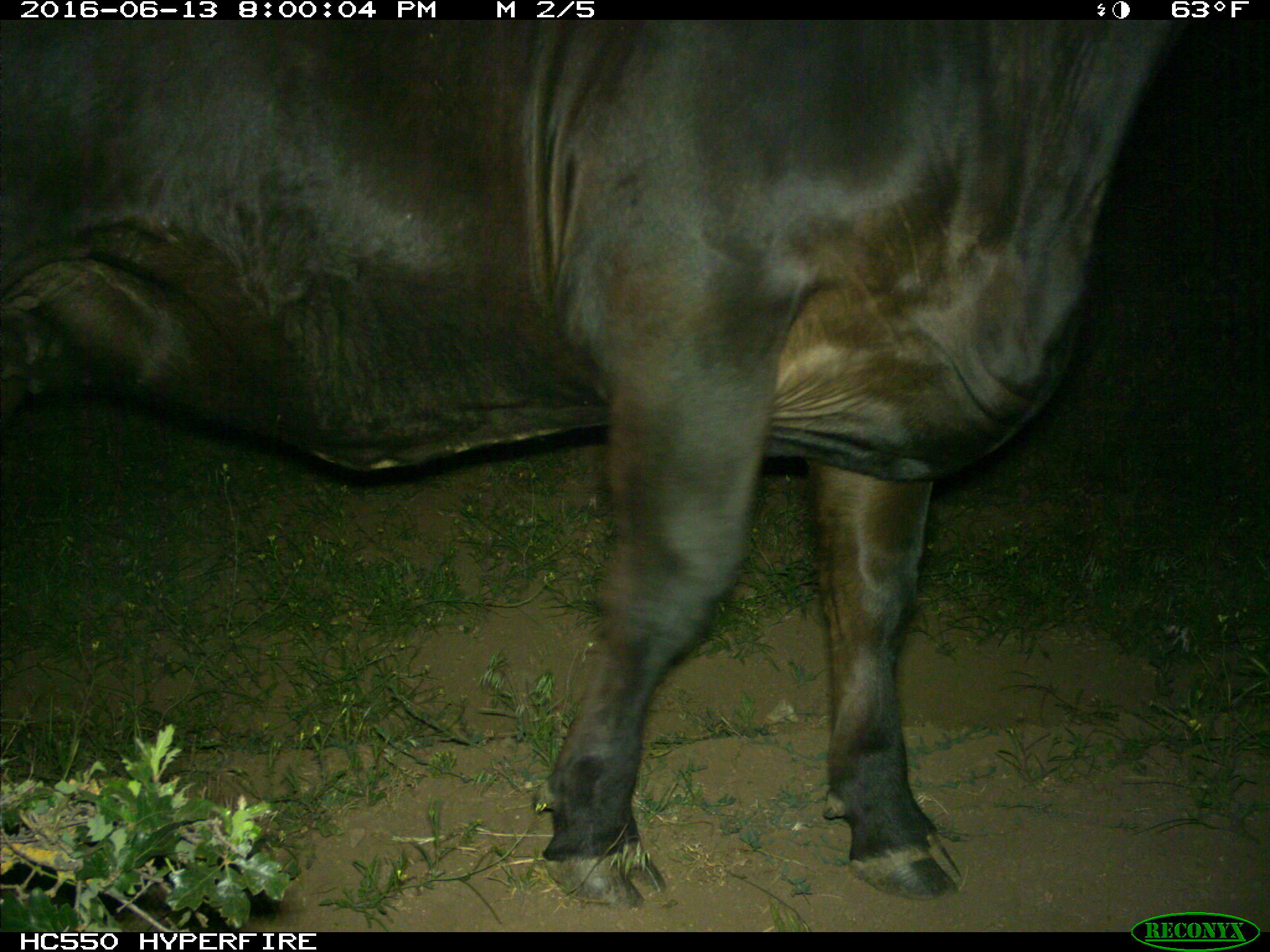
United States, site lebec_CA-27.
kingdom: Animalia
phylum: Chordata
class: Mammalia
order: Artiodactyla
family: Bovidae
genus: Bos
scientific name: Bos taurus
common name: domestic cow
Bos taurus (domestic cow).